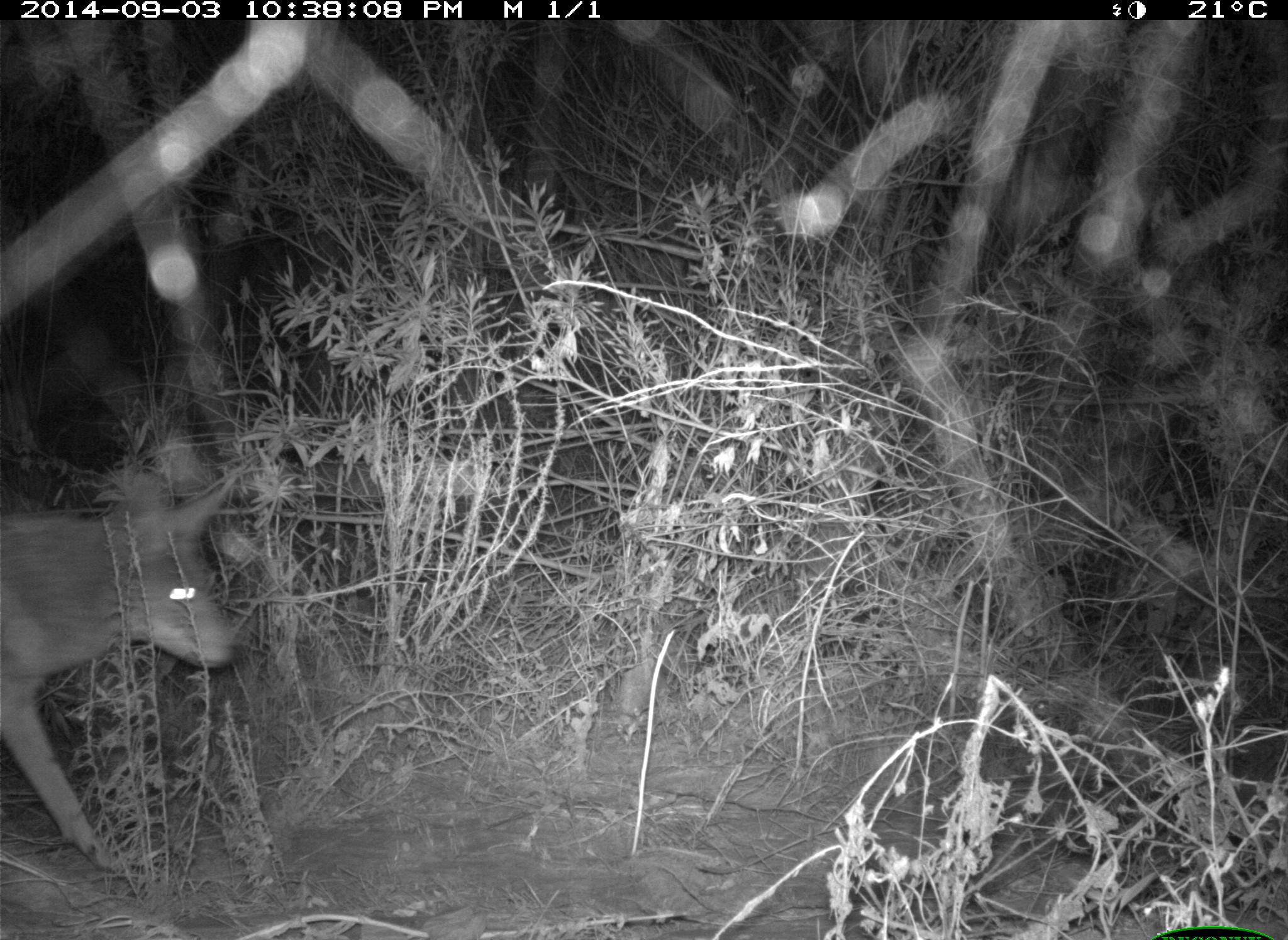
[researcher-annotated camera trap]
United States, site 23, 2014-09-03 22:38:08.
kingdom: Animalia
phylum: Chordata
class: Mammalia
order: Carnivora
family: Canidae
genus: Canis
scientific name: Canis latrans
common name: coyote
Coyote (Canis latrans).